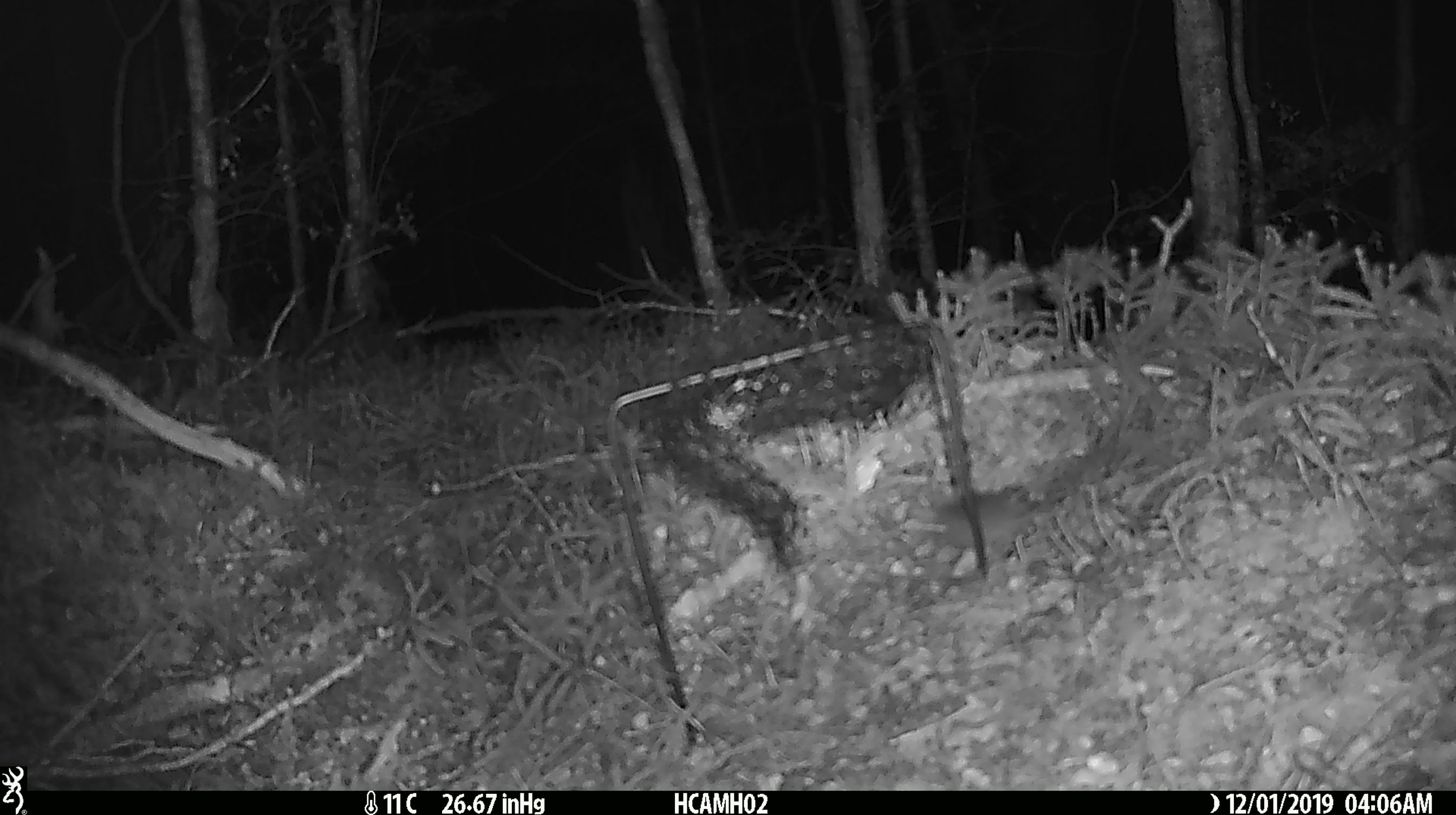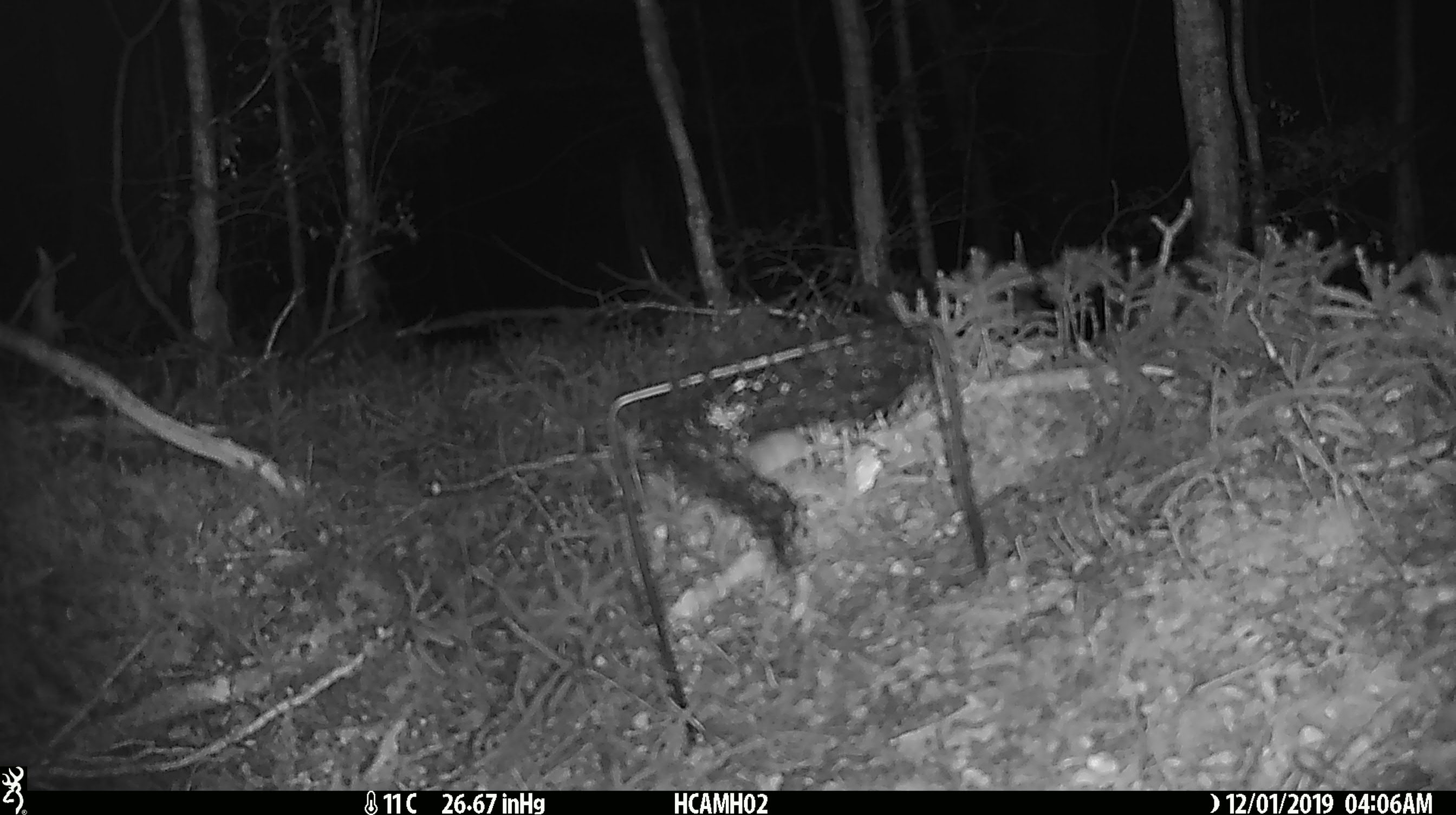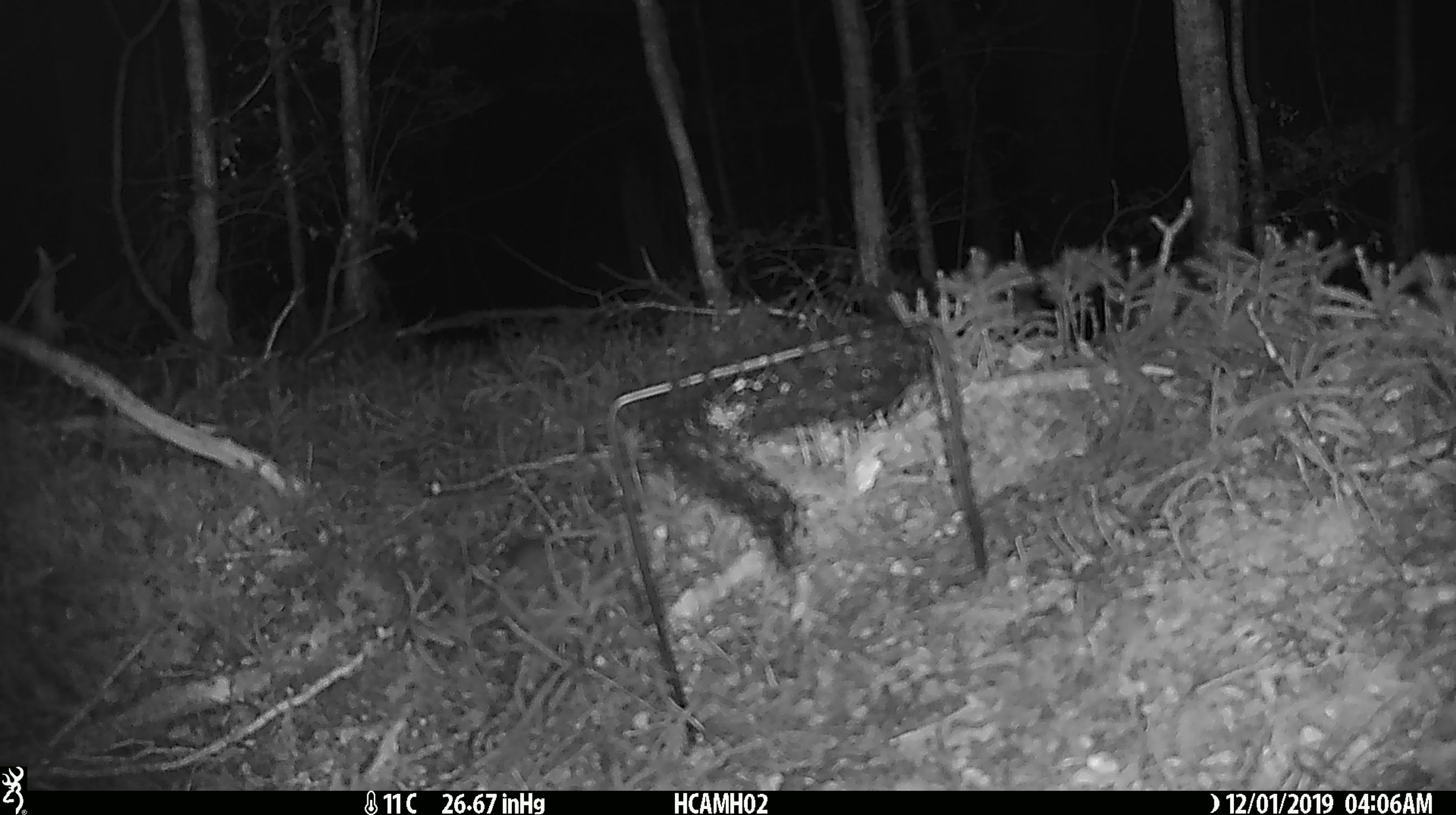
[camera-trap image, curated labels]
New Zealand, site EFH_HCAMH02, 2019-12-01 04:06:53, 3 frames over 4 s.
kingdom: Animalia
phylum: Chordata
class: Mammalia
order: Rodentia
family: Muridae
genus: Mus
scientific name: Mus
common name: mouse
Mouse (Mus).